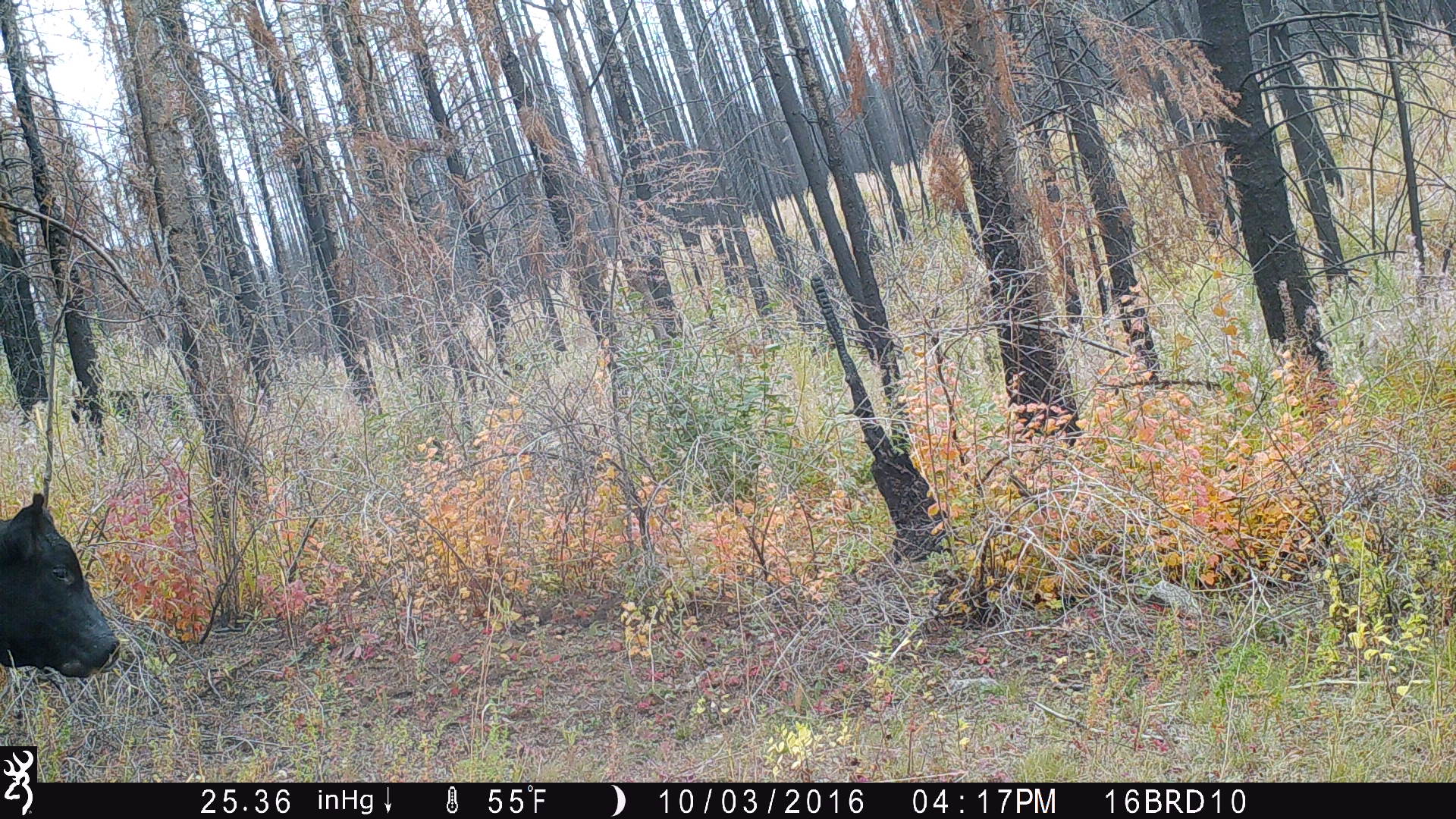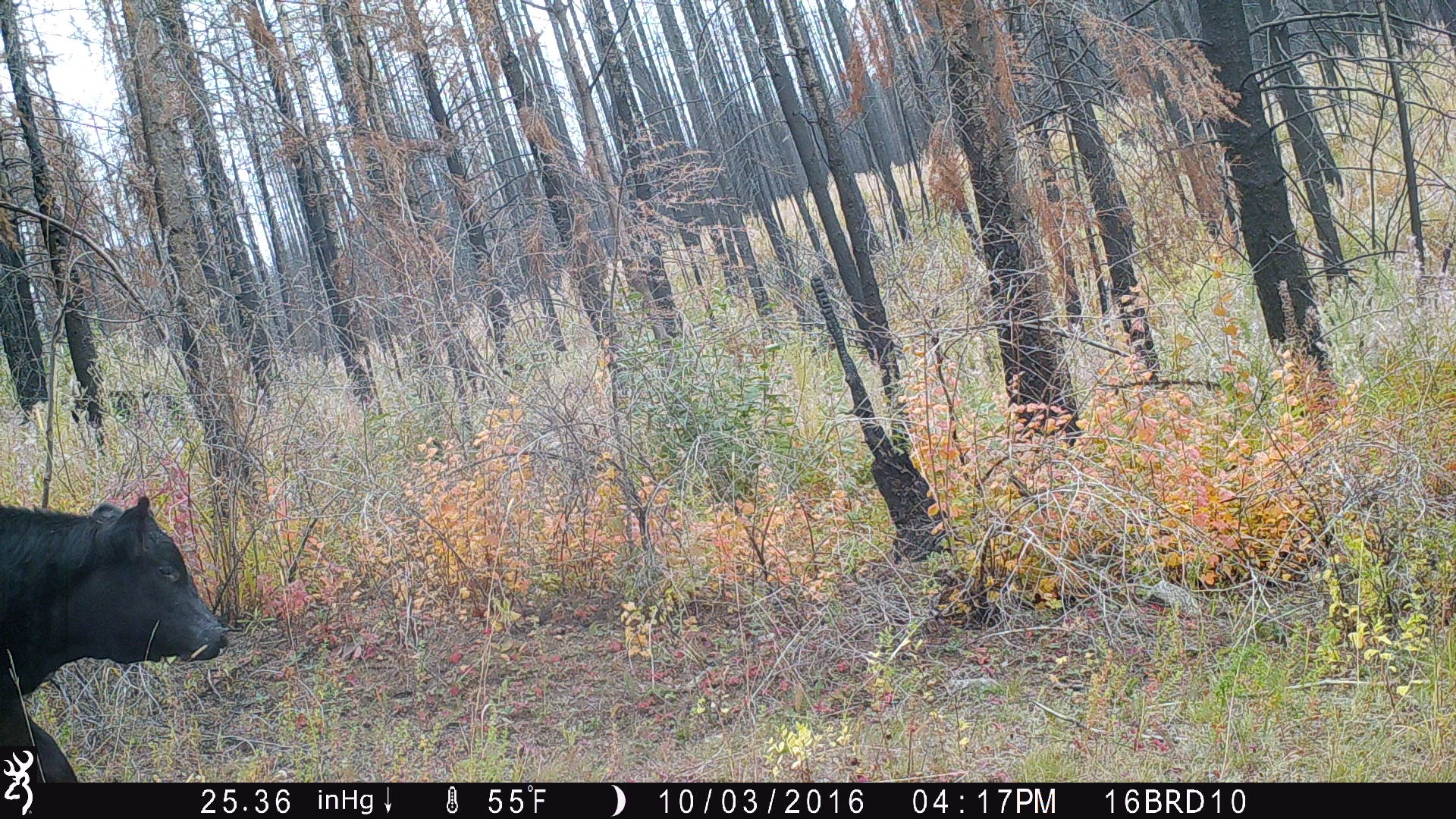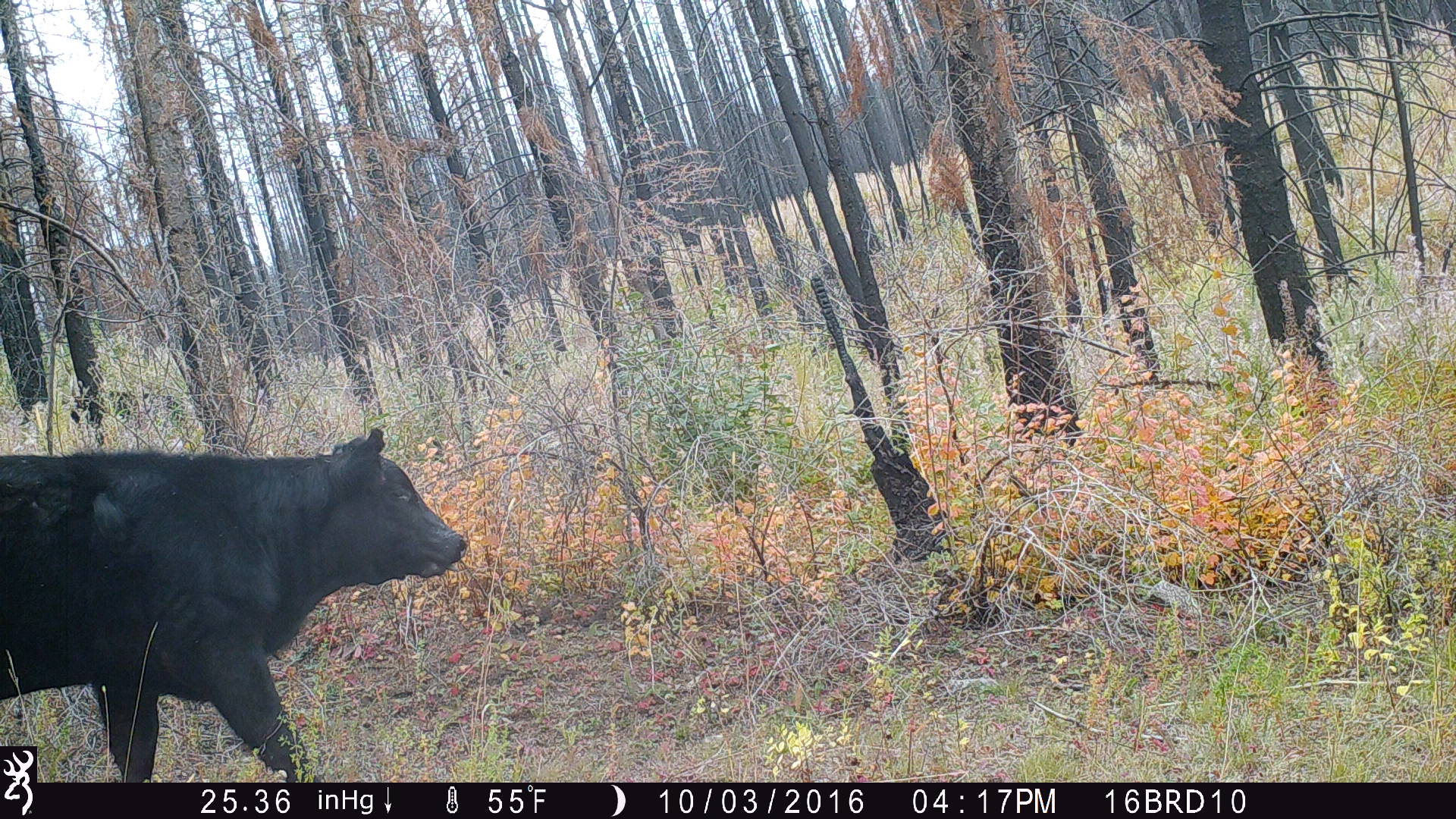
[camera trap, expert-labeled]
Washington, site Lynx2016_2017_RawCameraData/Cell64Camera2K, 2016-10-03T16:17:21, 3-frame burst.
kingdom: Animalia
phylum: Chordata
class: Mammalia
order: Artiodactyla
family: Bovidae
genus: Bos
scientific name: Bos taurus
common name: domestic cattle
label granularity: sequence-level